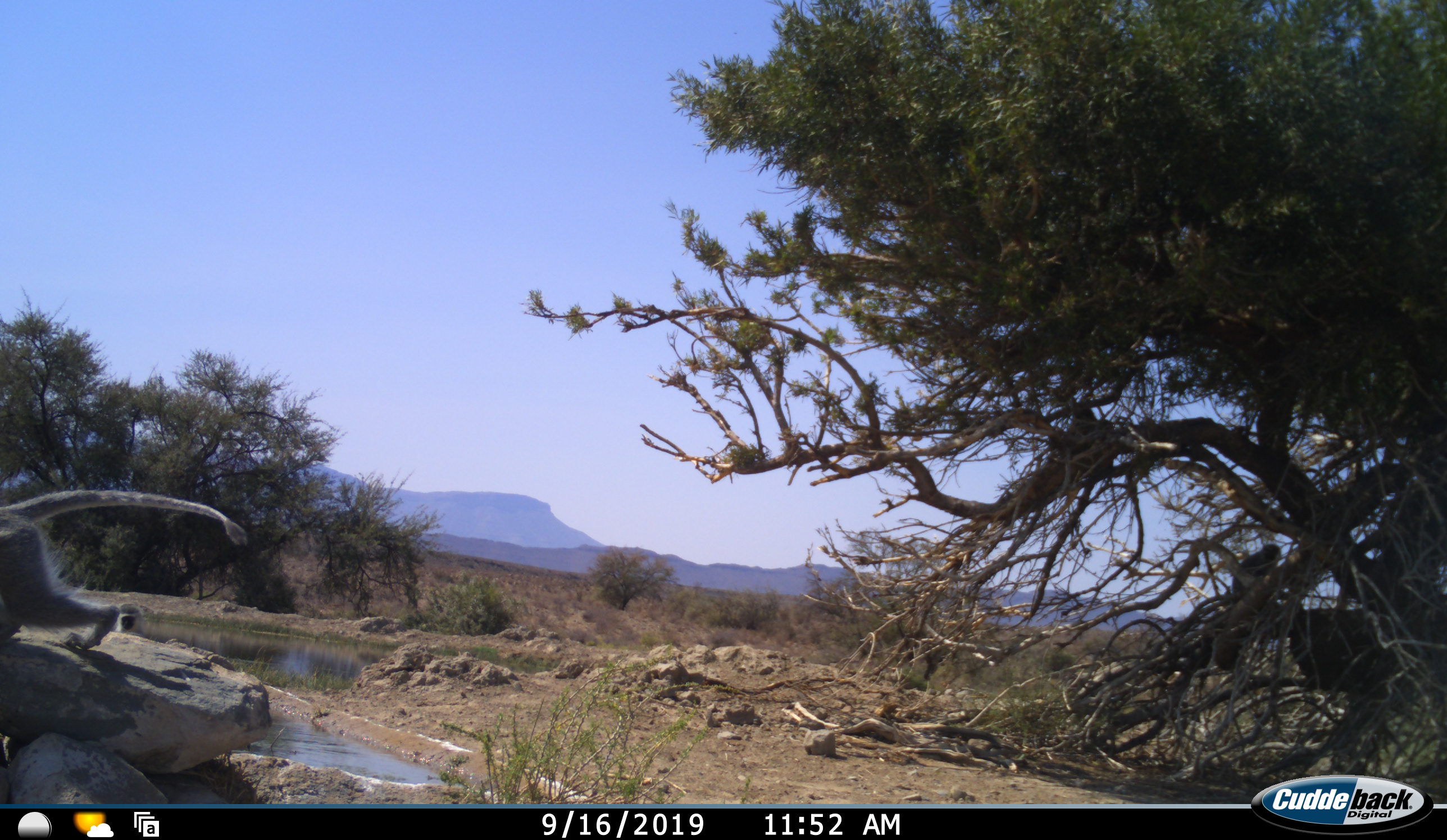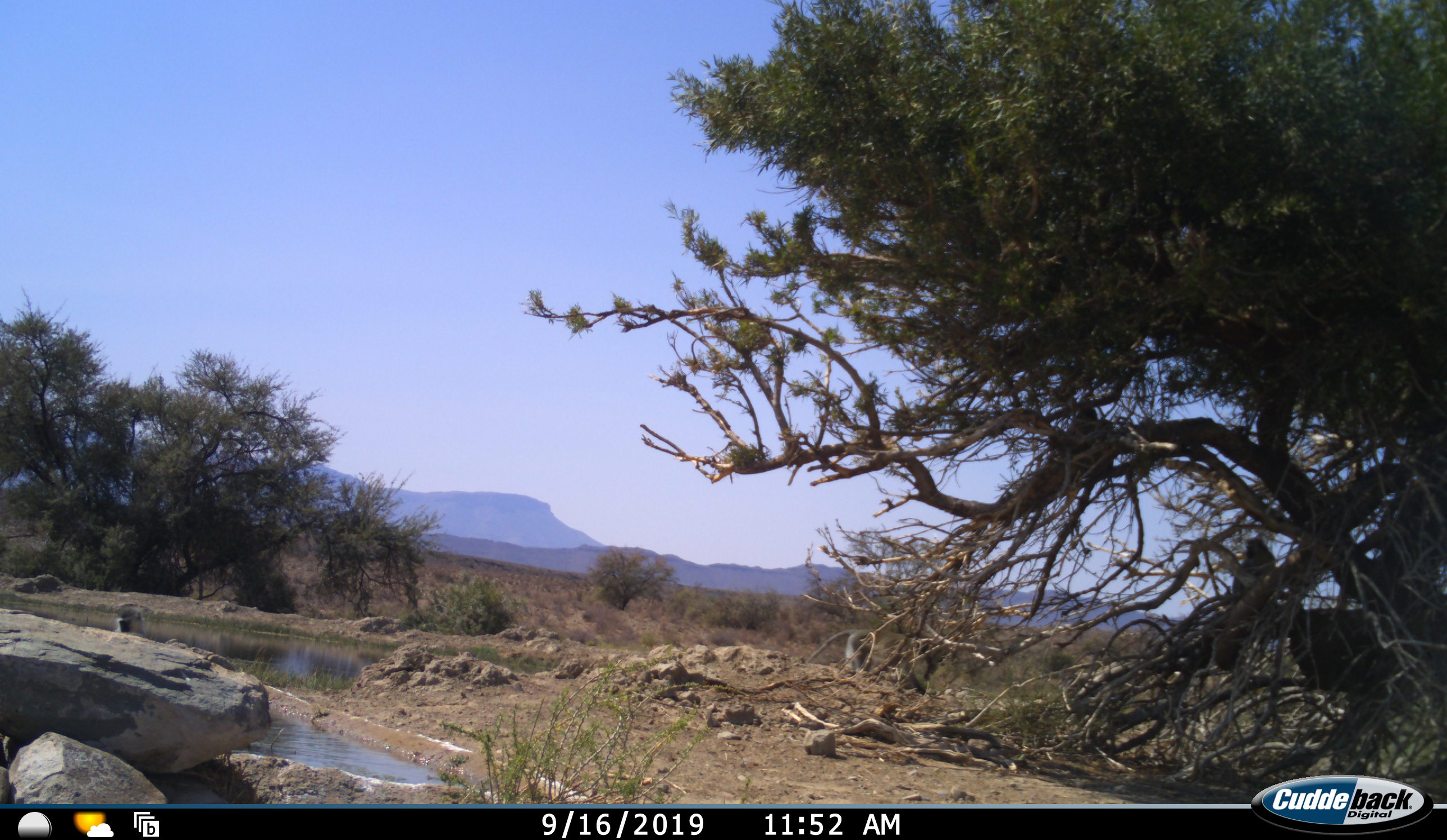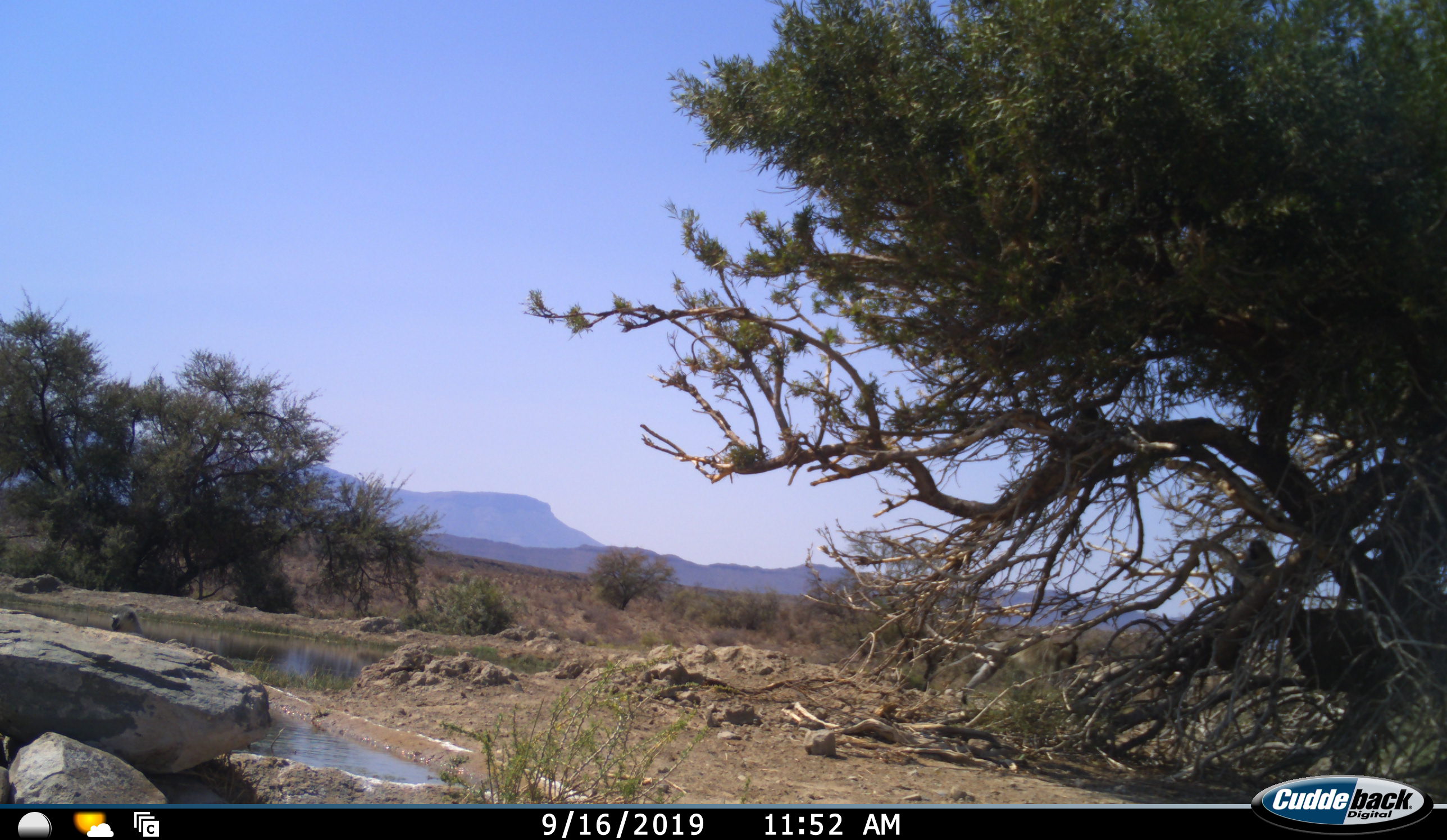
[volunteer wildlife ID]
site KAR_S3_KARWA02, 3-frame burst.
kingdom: Animalia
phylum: Chordata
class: Mammalia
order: Primates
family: Cercopithecidae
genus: Chlorocebus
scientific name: Chlorocebus pygerythrus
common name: vervet monkey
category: monkeyvervet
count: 4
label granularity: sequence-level